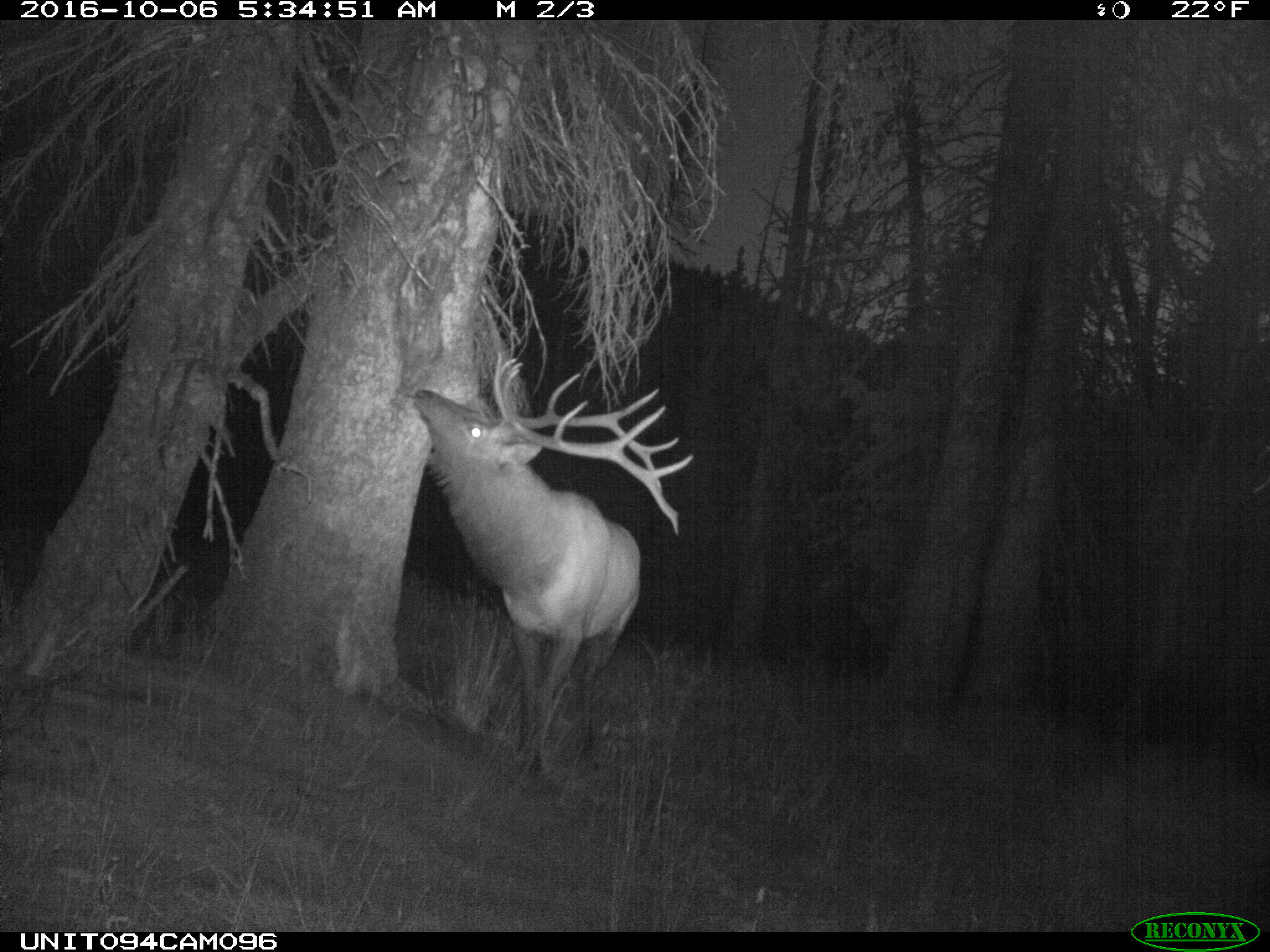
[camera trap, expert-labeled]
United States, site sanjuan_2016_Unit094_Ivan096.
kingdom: Animalia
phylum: Chordata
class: Mammalia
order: Artiodactyla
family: Cervidae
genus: Cervus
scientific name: Cervus elaphus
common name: red deer